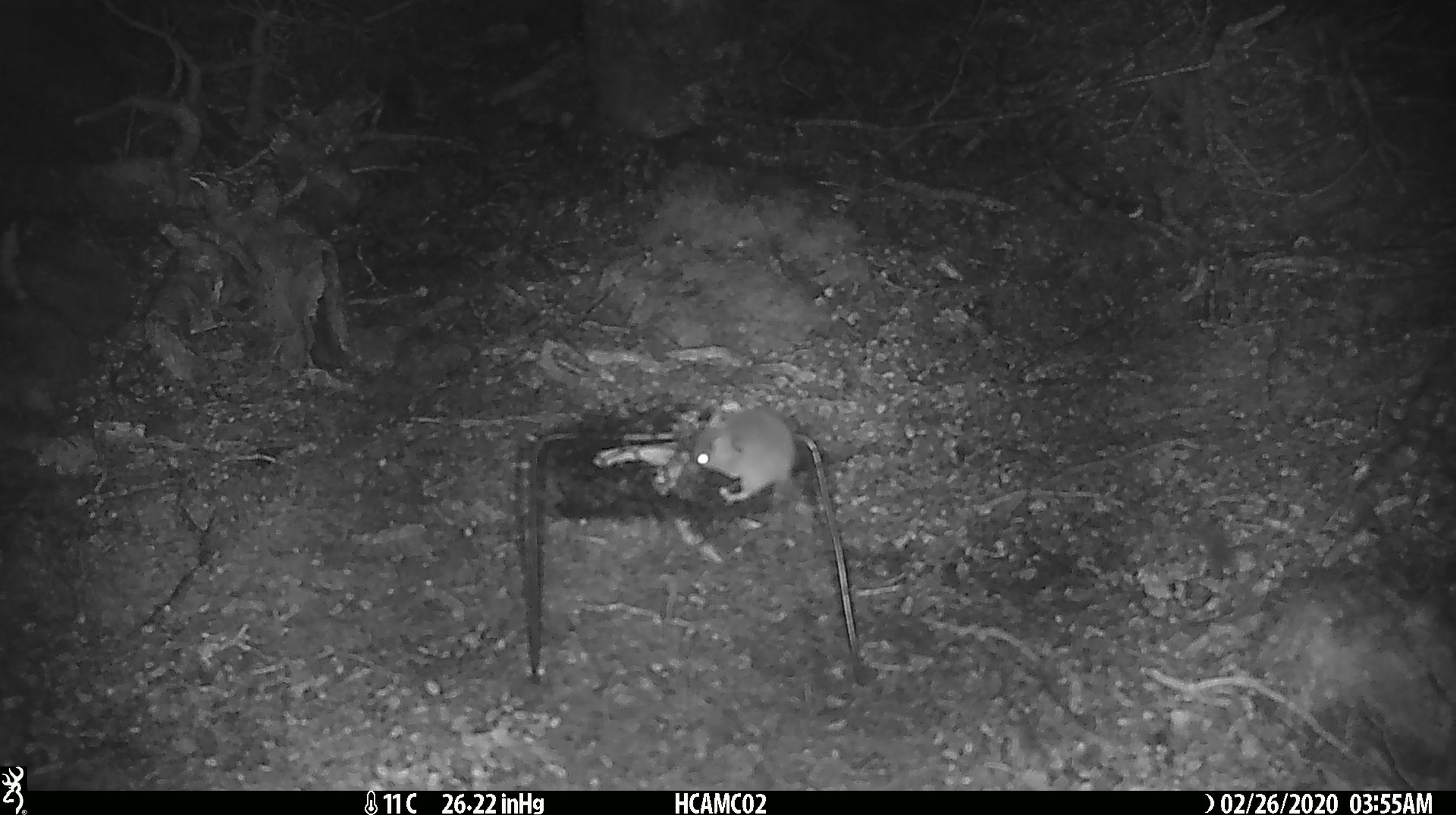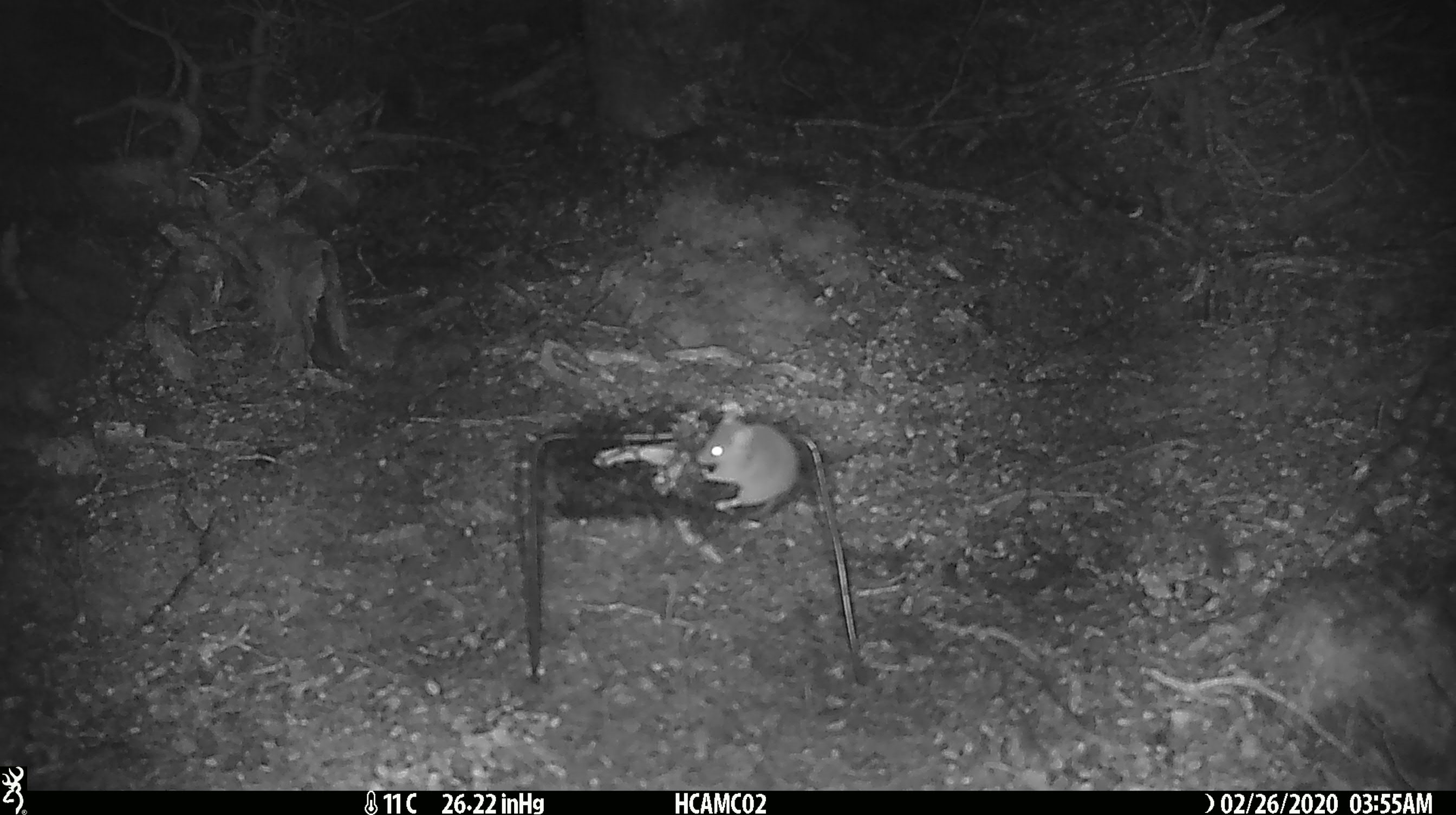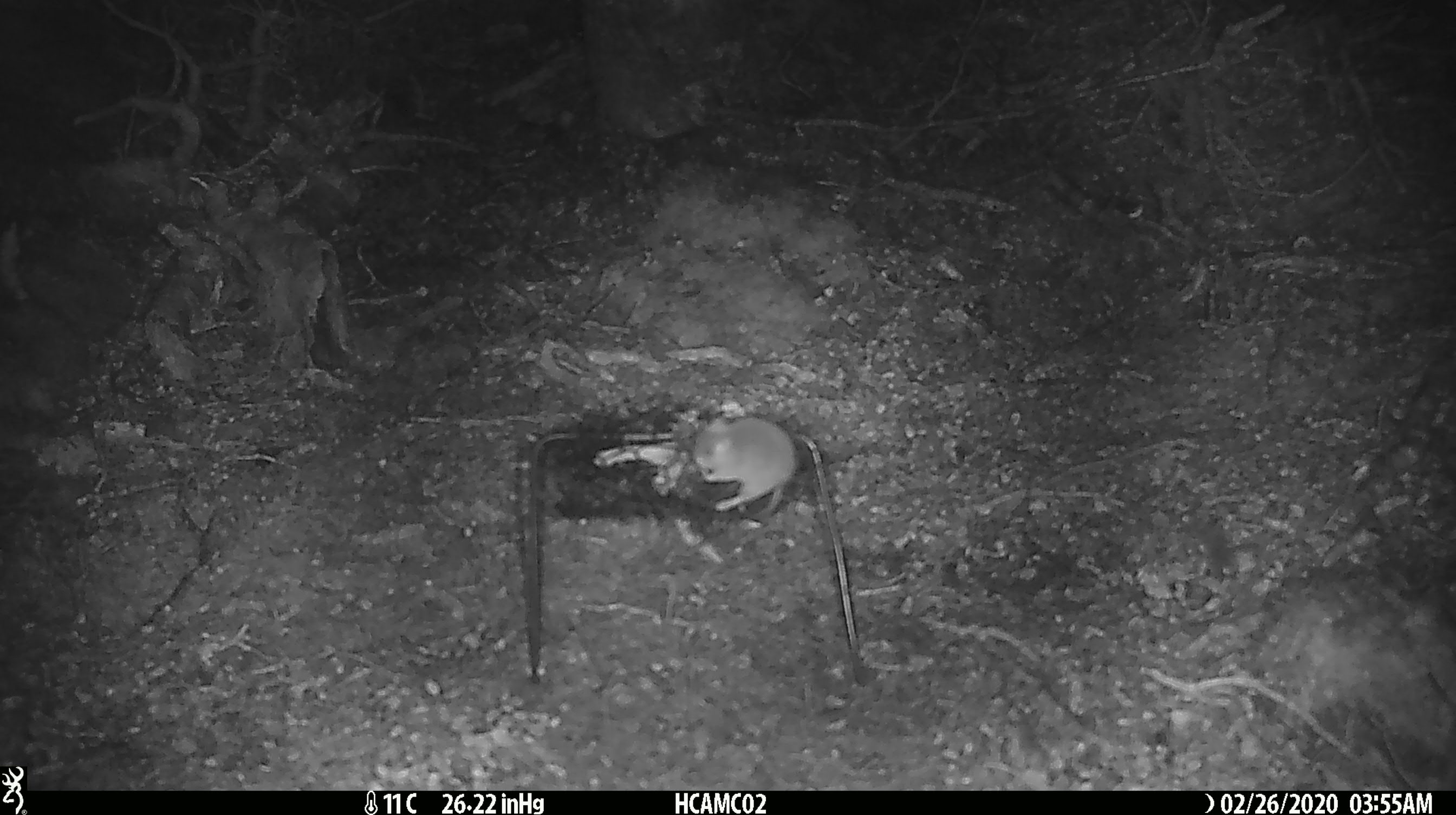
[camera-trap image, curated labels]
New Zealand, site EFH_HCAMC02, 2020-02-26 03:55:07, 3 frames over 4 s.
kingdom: Animalia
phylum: Chordata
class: Mammalia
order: Rodentia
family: Muridae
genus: Mus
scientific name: Mus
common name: mouse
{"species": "mouse (Mus)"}